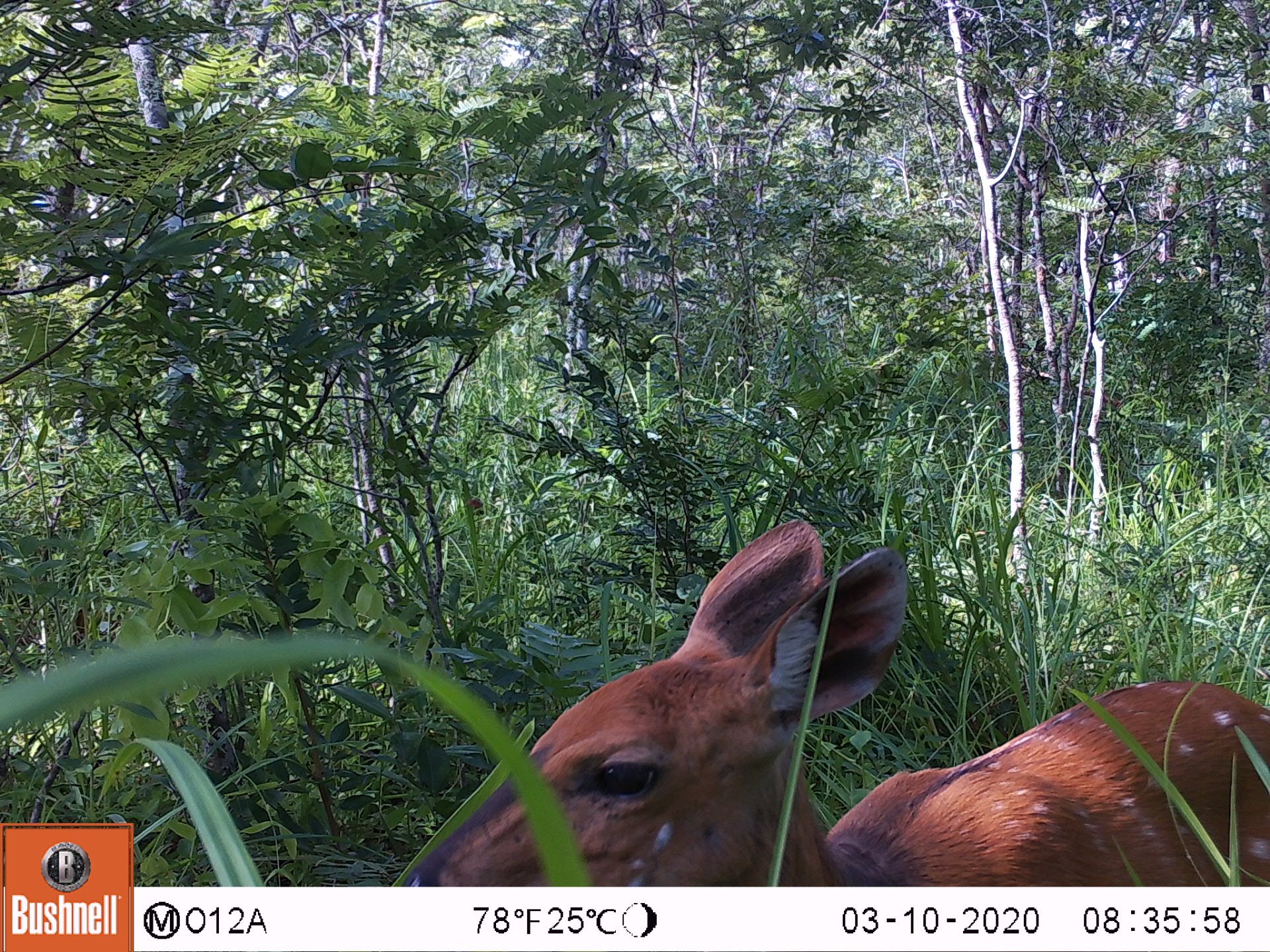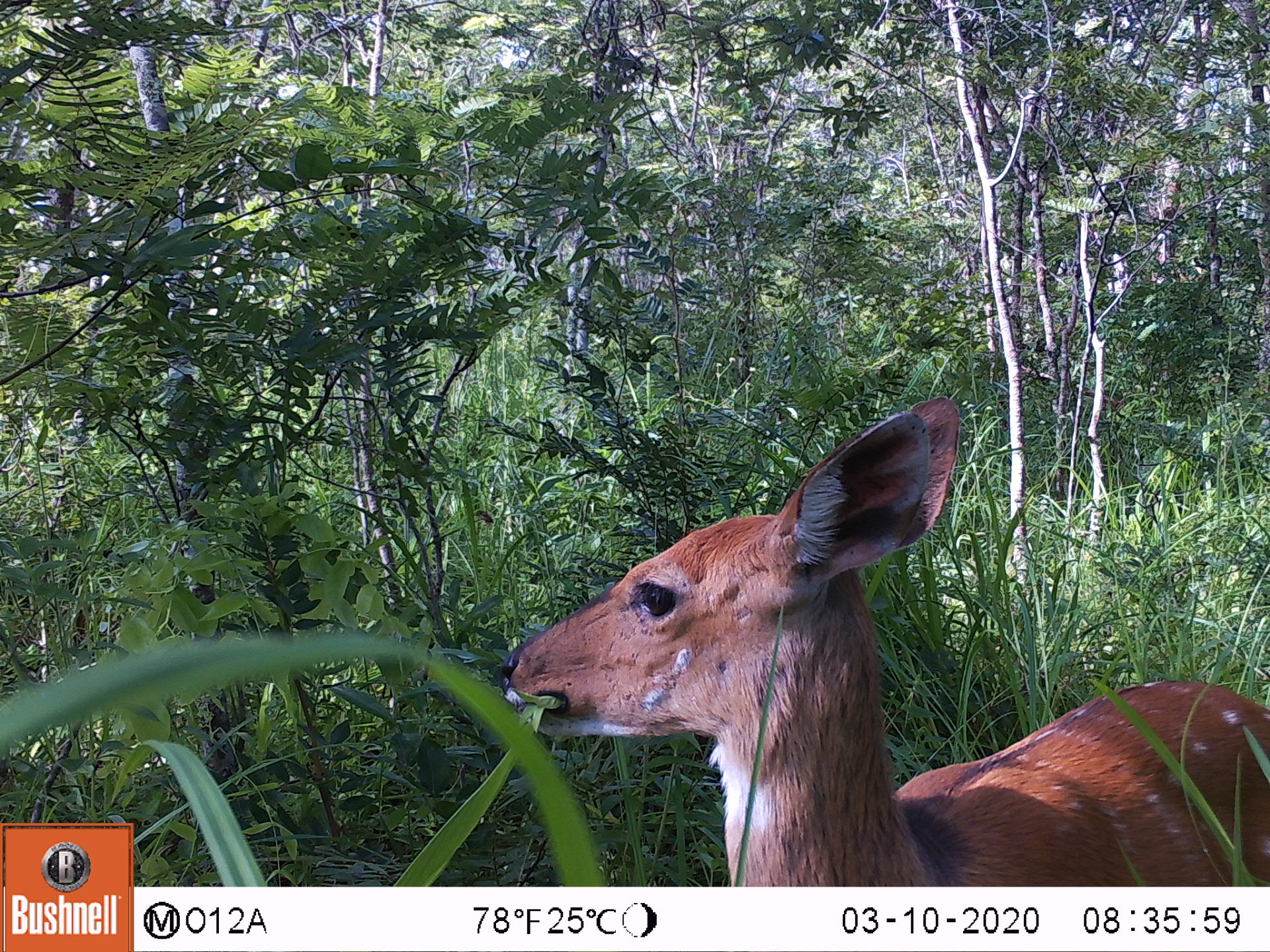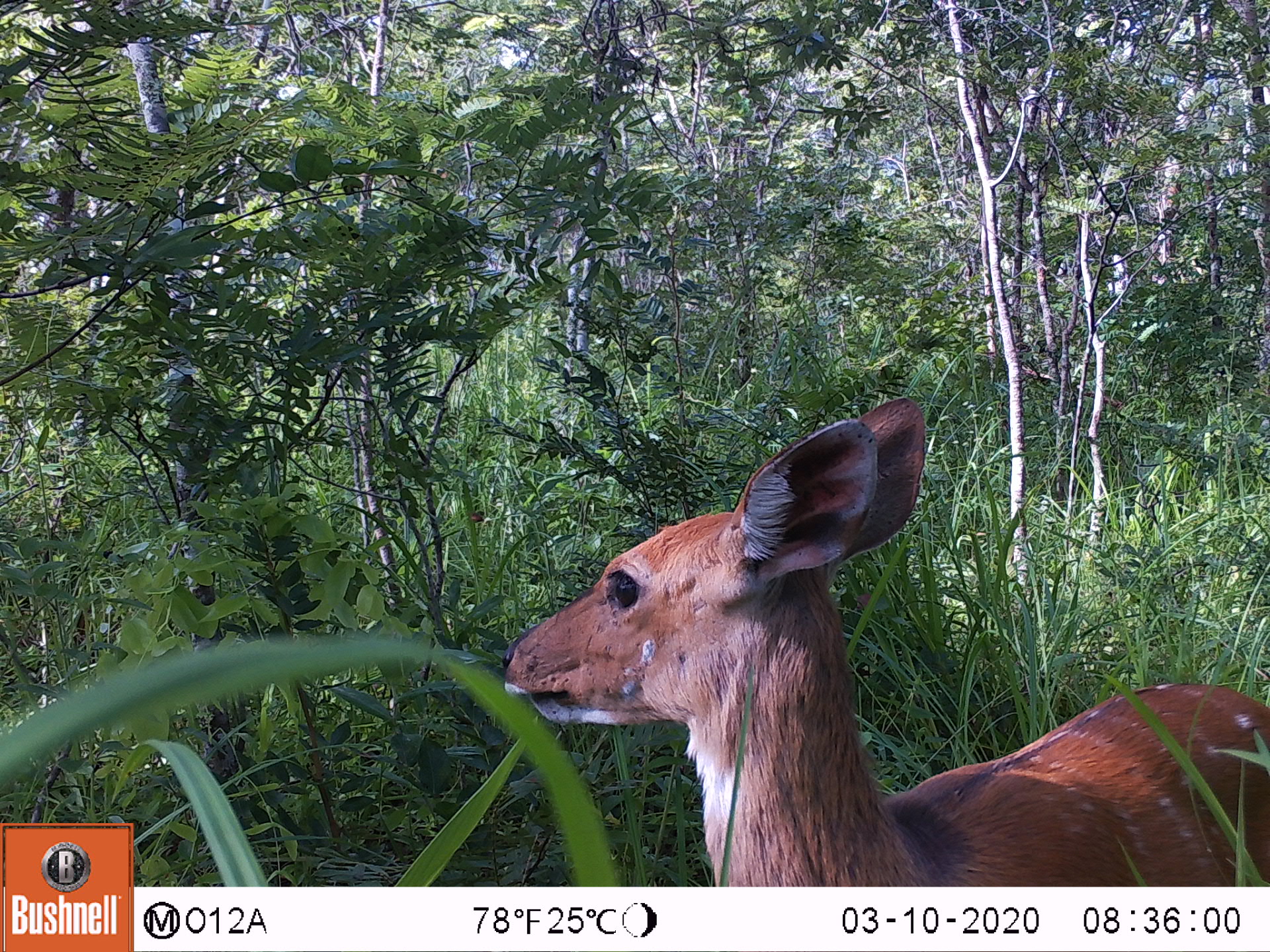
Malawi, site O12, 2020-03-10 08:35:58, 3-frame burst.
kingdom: Animalia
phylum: Chordata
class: Mammalia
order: Artiodactyla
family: Bovidae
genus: Tragelaphus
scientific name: Tragelaphus sylvaticus sylvaticus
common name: cape bushbuck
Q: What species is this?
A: Cape bushbuck (Tragelaphus sylvaticus sylvaticus).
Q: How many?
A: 1.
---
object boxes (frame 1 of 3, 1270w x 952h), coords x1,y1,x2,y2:
cape bushbuck: 400,517,1268,882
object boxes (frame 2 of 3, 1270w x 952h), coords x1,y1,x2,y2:
cape bushbuck: 489,382,1264,877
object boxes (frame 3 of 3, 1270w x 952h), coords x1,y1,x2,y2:
cape bushbuck: 498,383,1263,877